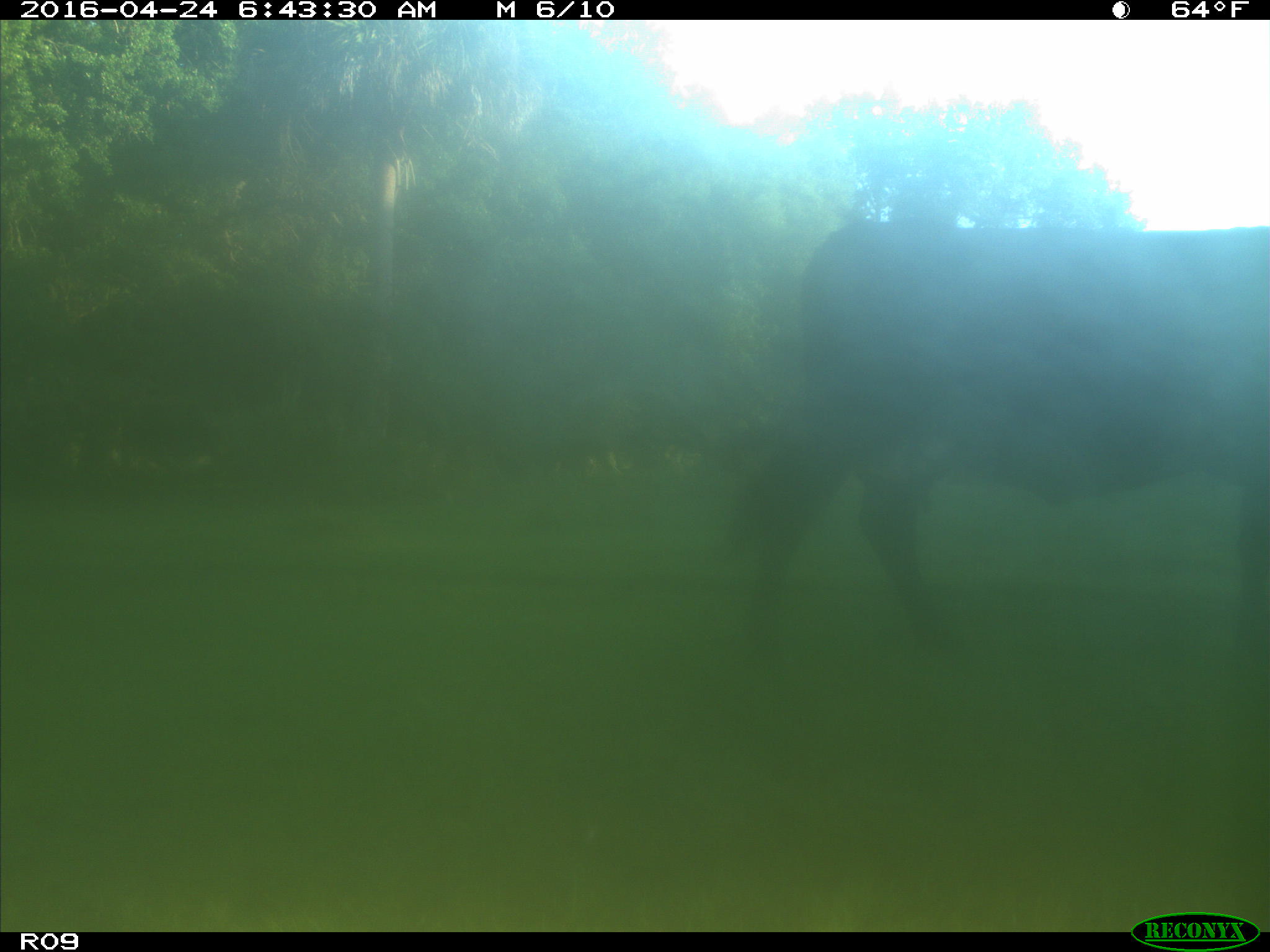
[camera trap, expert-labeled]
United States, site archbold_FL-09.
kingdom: Animalia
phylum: Chordata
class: Mammalia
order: Artiodactyla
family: Bovidae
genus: Bos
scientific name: Bos taurus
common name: domestic cow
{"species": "Bos taurus (domestic cow)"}